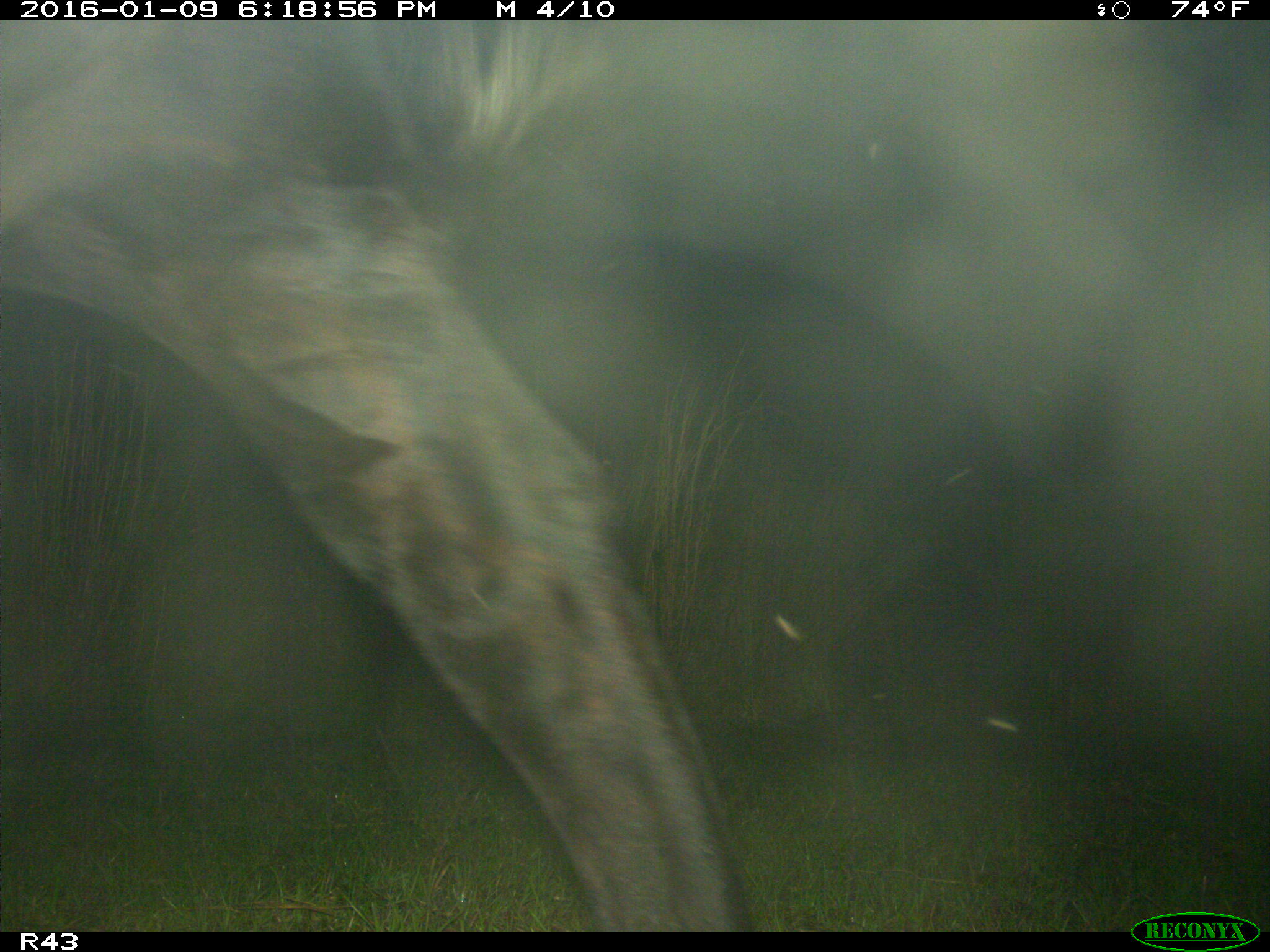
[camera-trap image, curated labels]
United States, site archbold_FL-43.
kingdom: Animalia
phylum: Chordata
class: Mammalia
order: Artiodactyla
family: Bovidae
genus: Bos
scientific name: Bos taurus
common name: domestic cow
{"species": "Bos taurus (domestic cow)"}